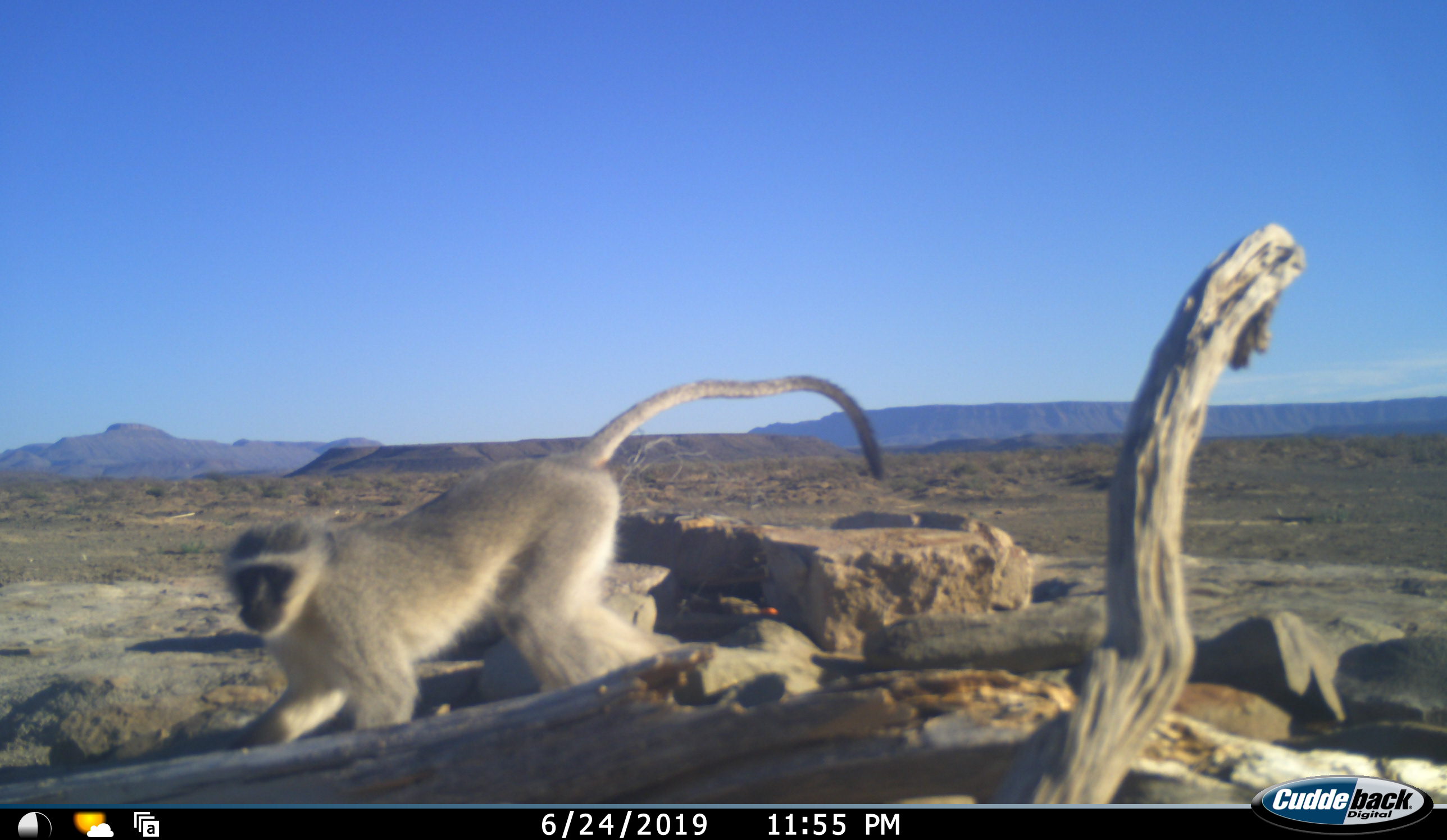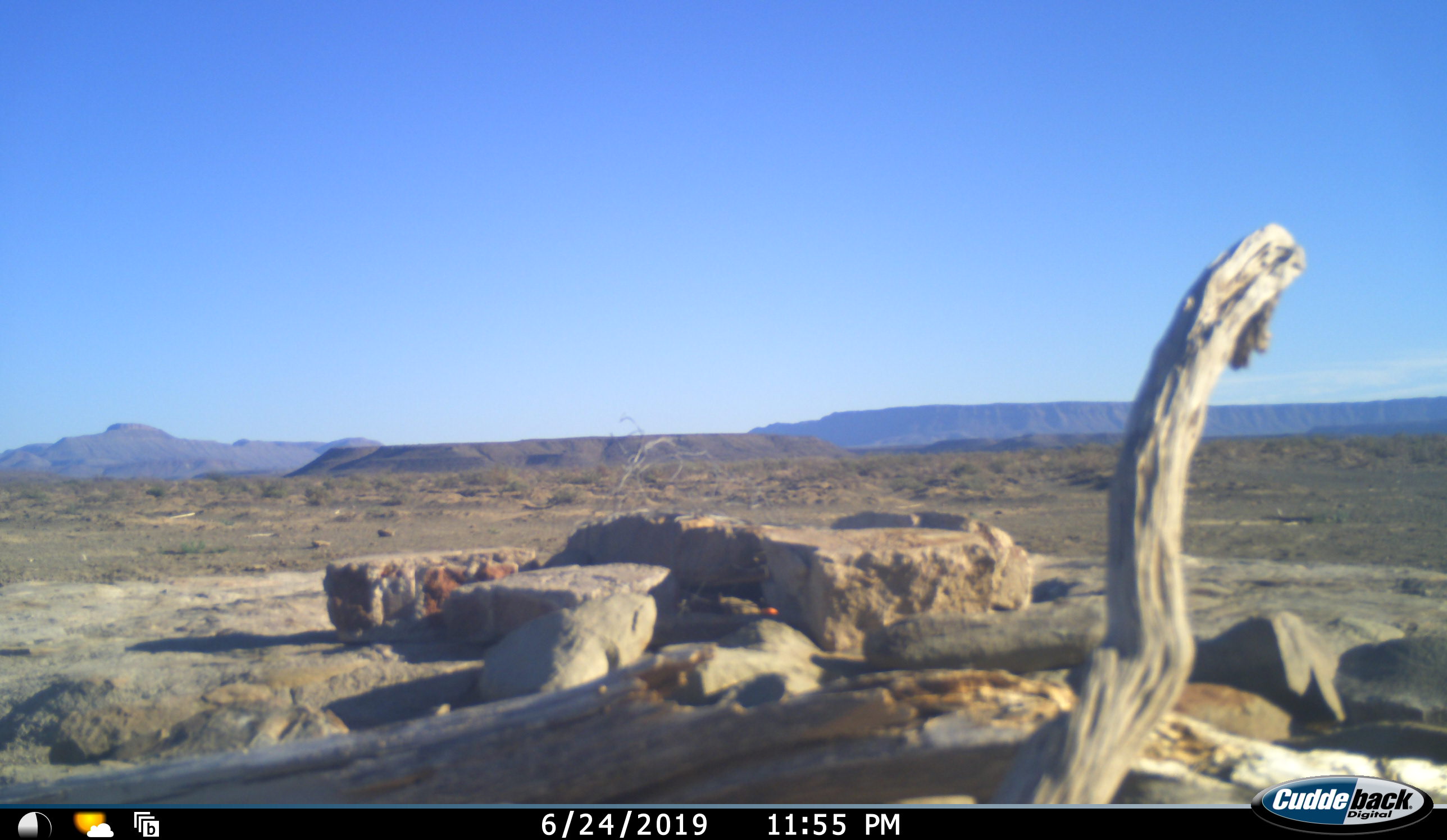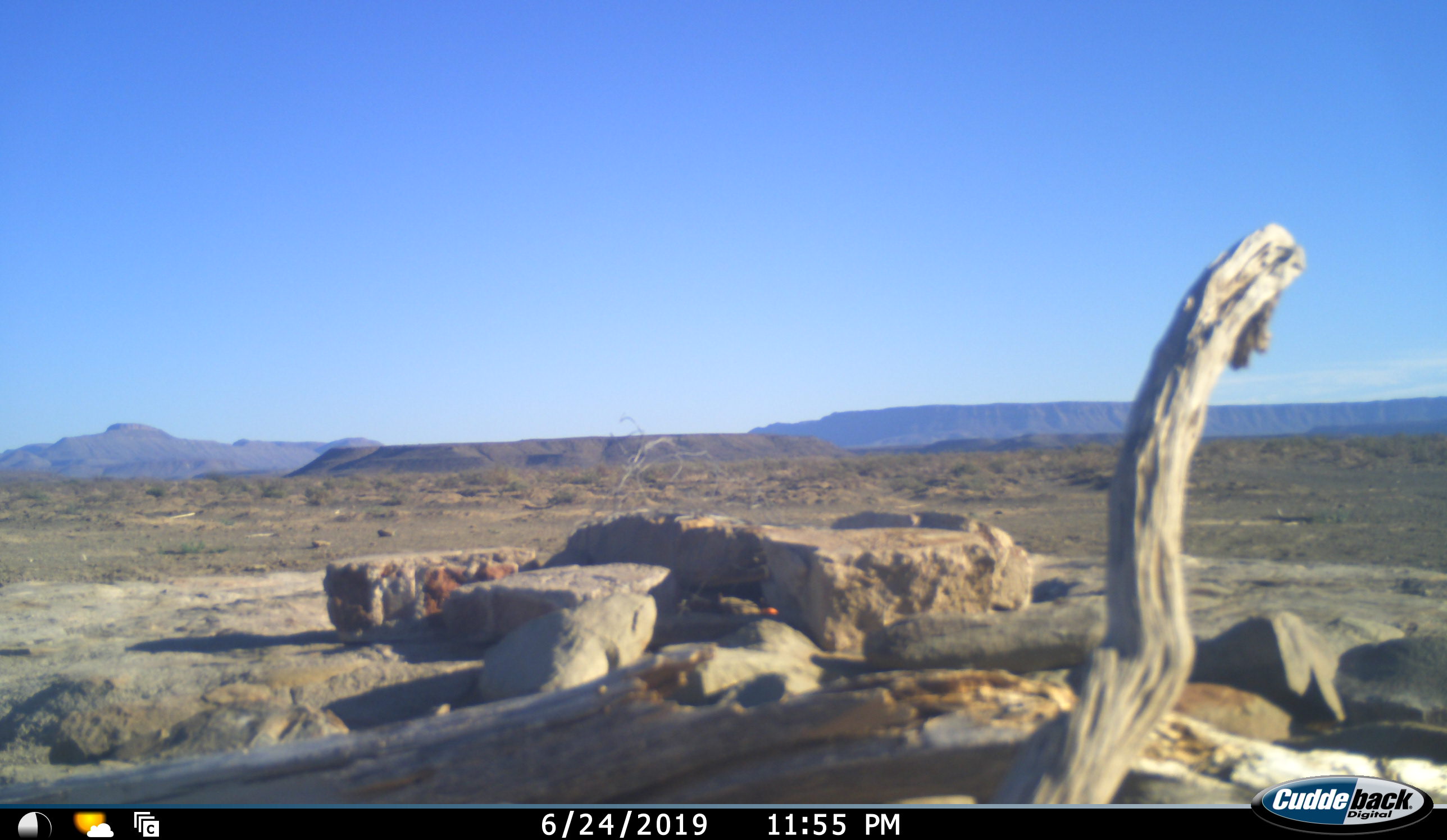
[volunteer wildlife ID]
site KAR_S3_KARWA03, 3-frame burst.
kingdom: Animalia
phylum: Chordata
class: Mammalia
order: Primates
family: Cercopithecidae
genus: Chlorocebus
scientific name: Chlorocebus pygerythrus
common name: vervet monkey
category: monkeyvervet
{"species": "monkeyvervet (vervet monkey) (Chlorocebus pygerythrus)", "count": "1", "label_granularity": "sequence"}